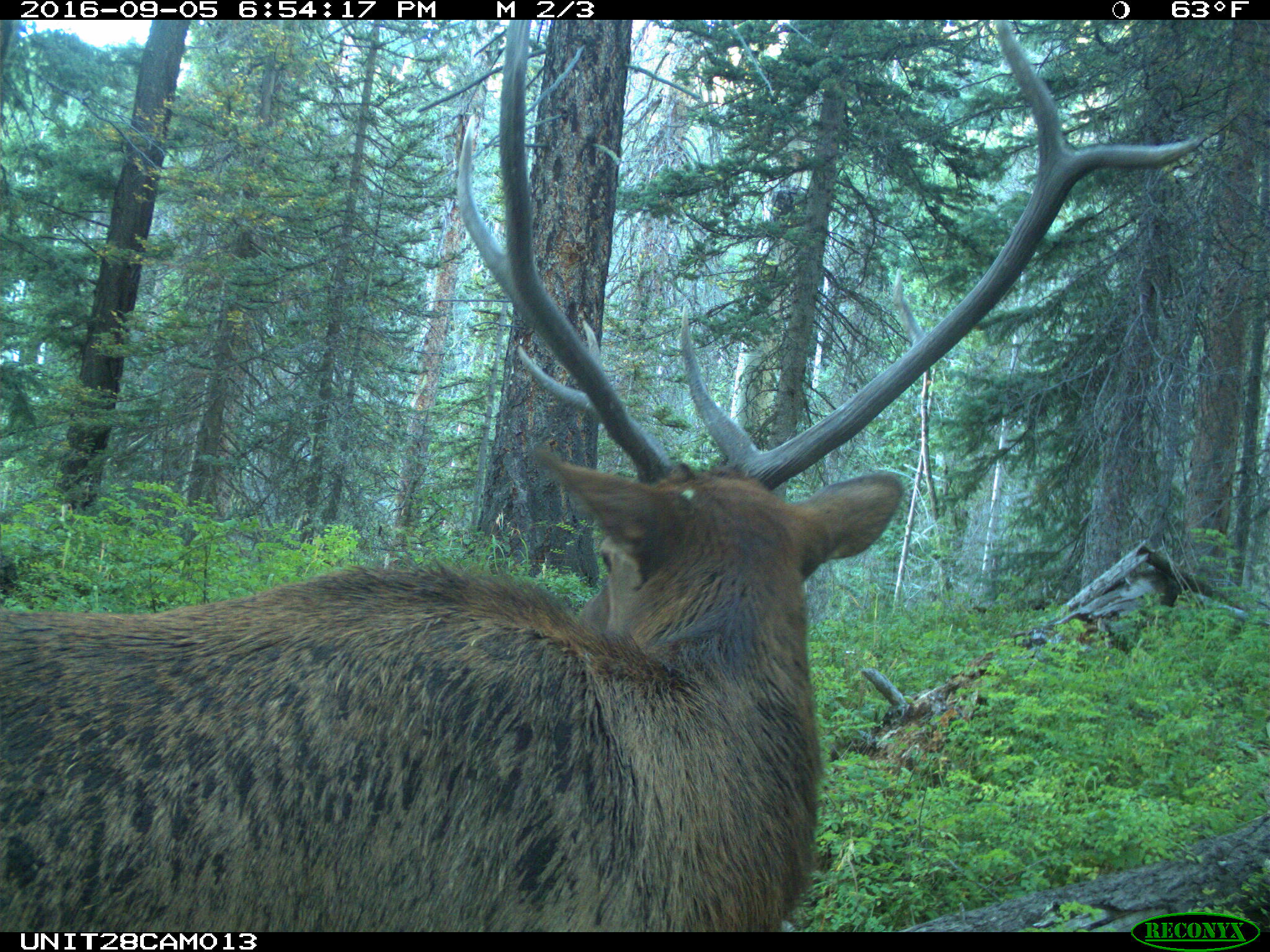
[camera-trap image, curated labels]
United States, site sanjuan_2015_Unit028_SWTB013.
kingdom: Animalia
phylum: Chordata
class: Mammalia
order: Artiodactyla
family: Cervidae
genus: Cervus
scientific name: Cervus elaphus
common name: red deer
Cervus elaphus (red deer).